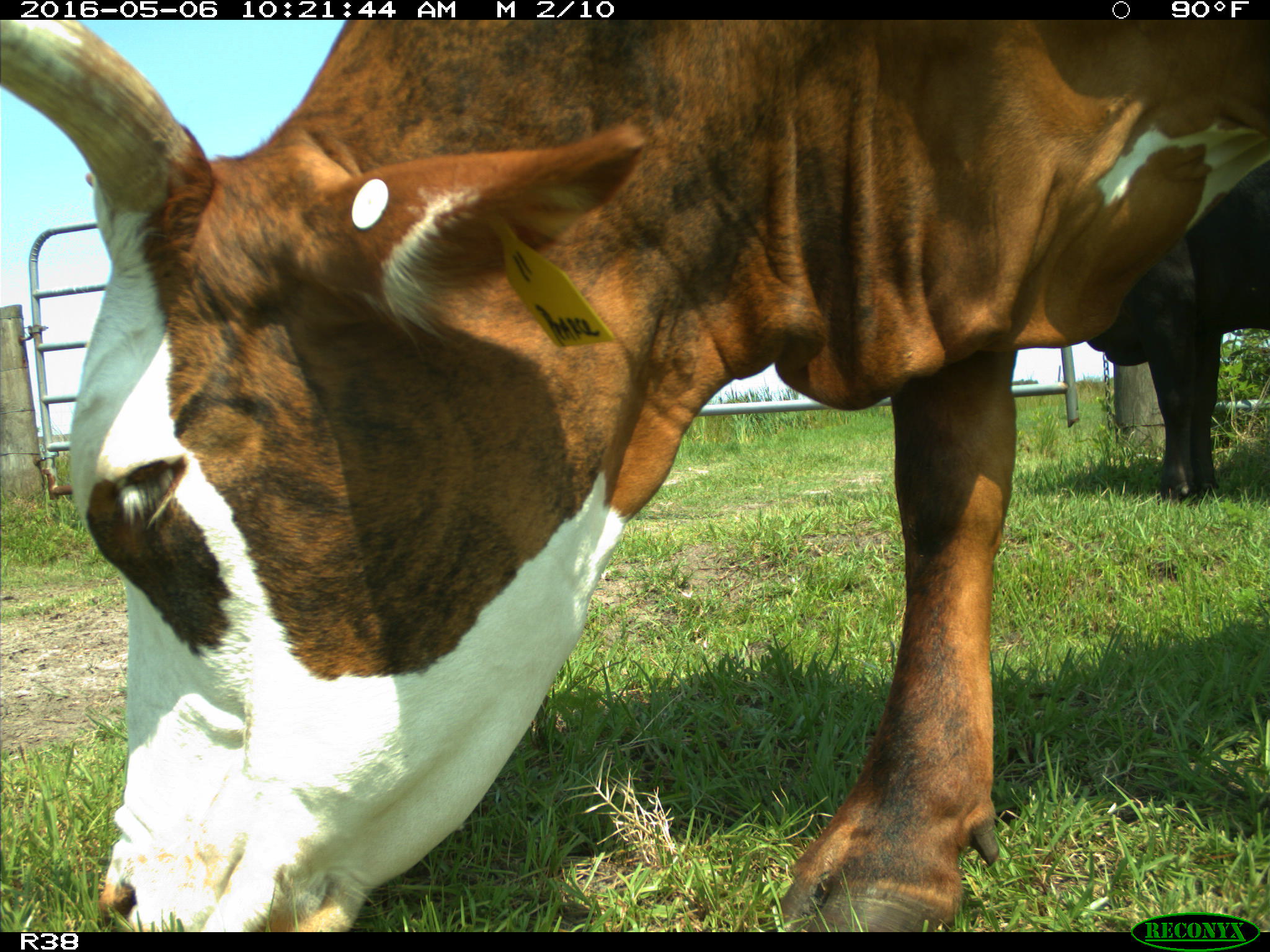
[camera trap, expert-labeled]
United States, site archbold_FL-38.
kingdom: Animalia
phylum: Chordata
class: Mammalia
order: Artiodactyla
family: Bovidae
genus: Bos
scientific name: Bos taurus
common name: domestic cow